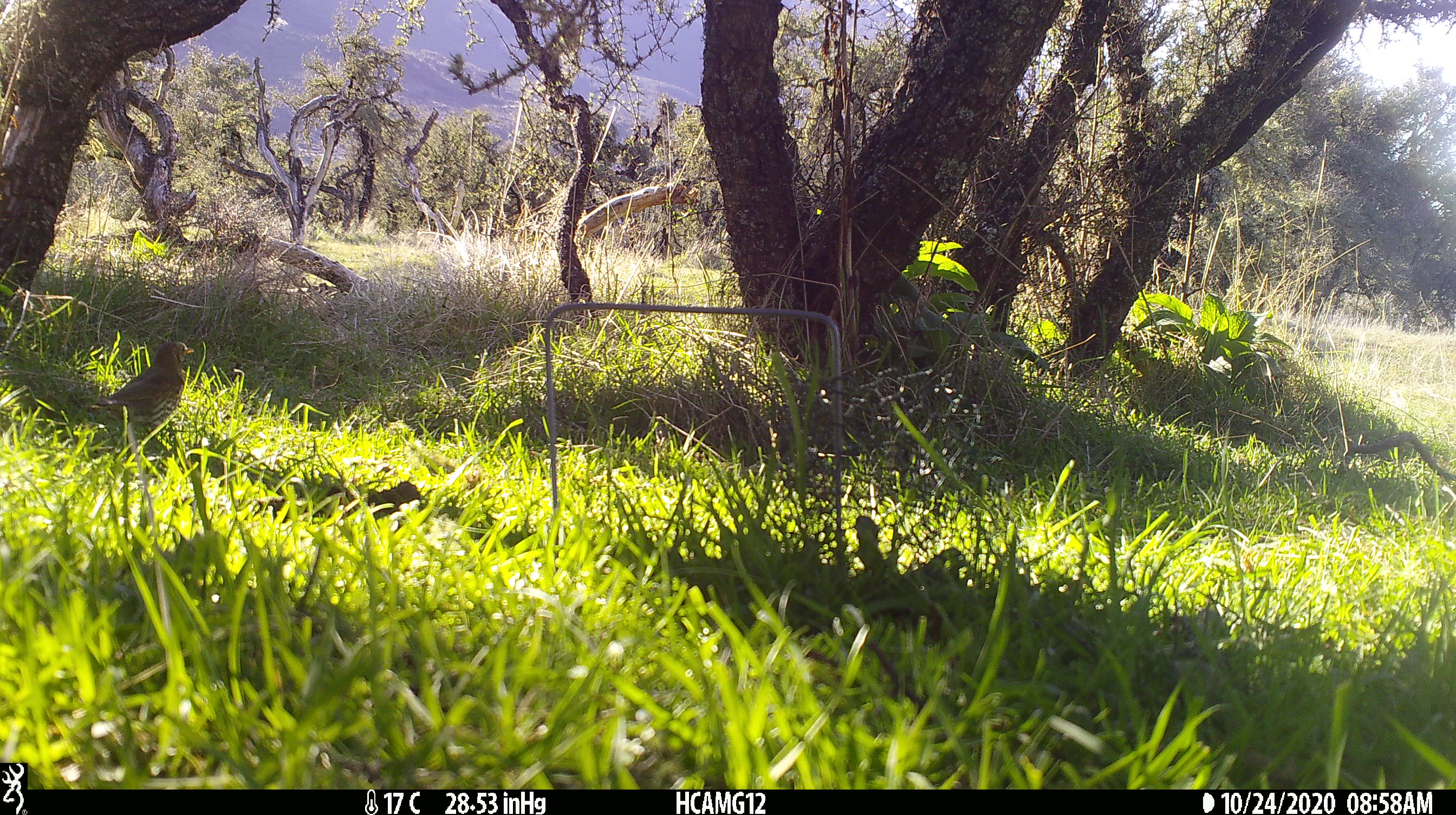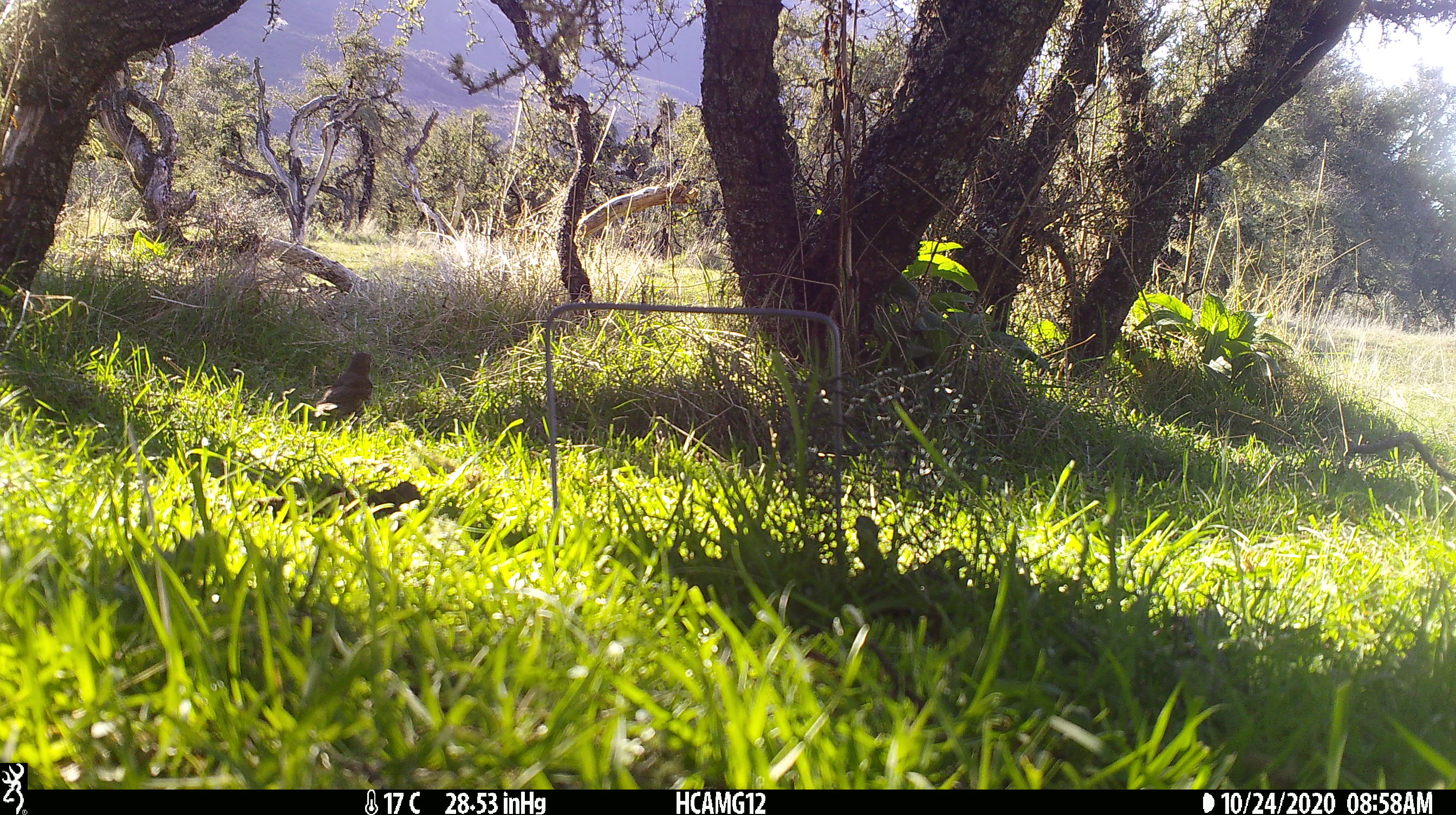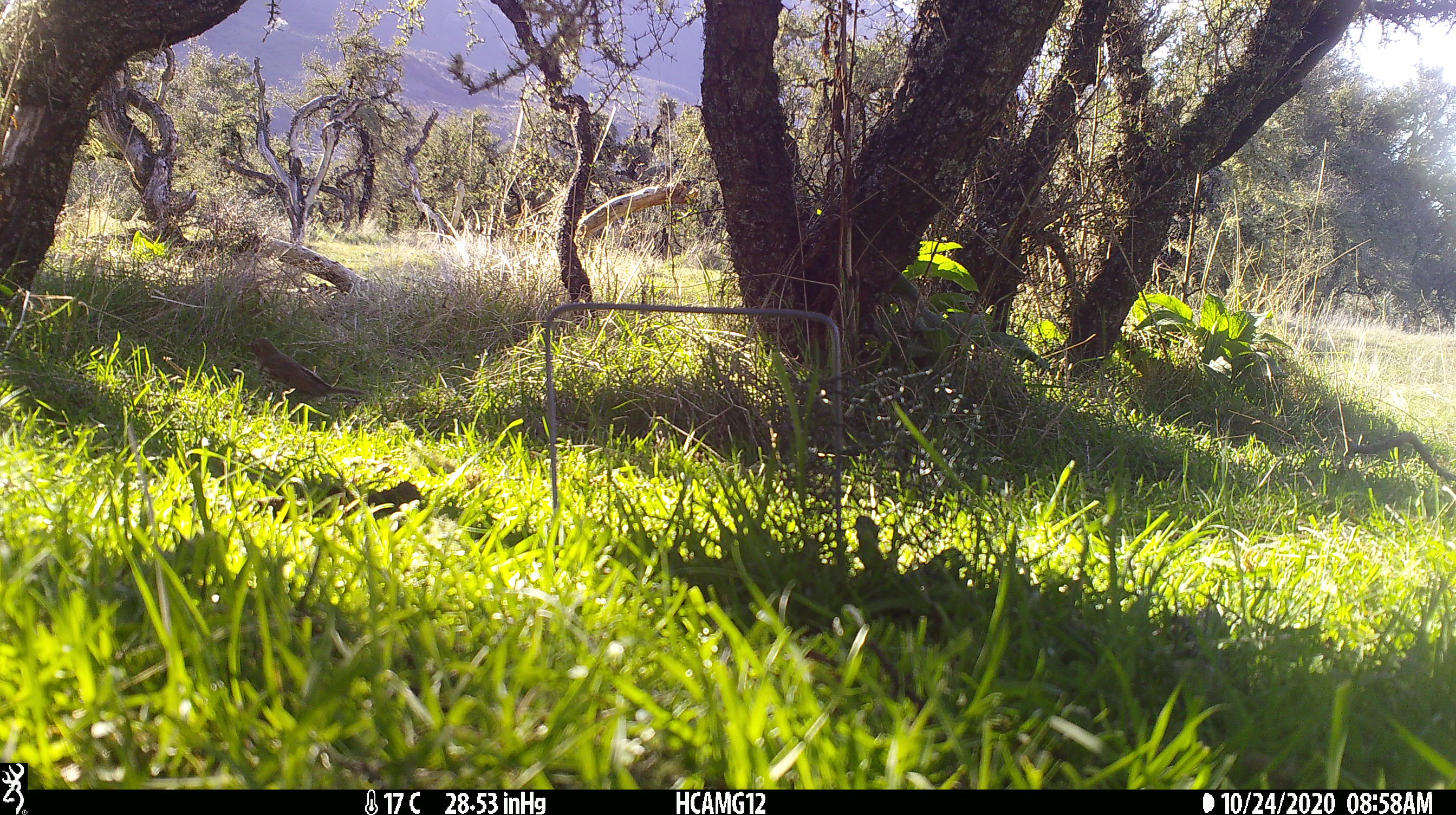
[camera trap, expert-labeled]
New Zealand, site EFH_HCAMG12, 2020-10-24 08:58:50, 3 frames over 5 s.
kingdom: Animalia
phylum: Chordata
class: Aves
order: Passeriformes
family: Turdidae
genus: Turdus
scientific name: Turdus philomelos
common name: song thrush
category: thrush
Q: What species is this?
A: Thrush (song thrush) (Turdus philomelos).